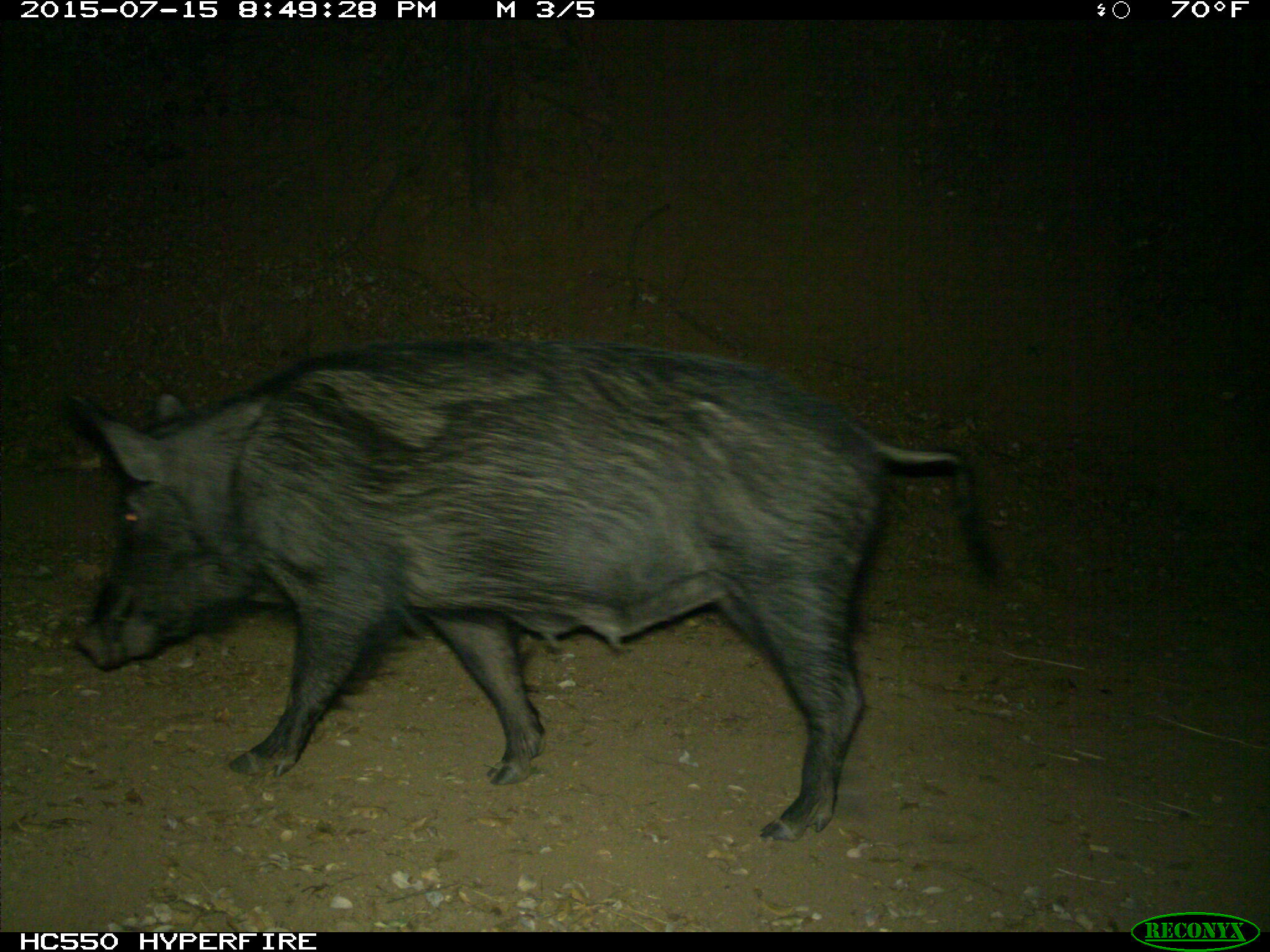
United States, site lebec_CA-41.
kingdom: Animalia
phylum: Chordata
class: Mammalia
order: Artiodactyla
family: Suidae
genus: Sus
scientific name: Sus scrofa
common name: wild boar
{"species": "Sus scrofa (wild boar)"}